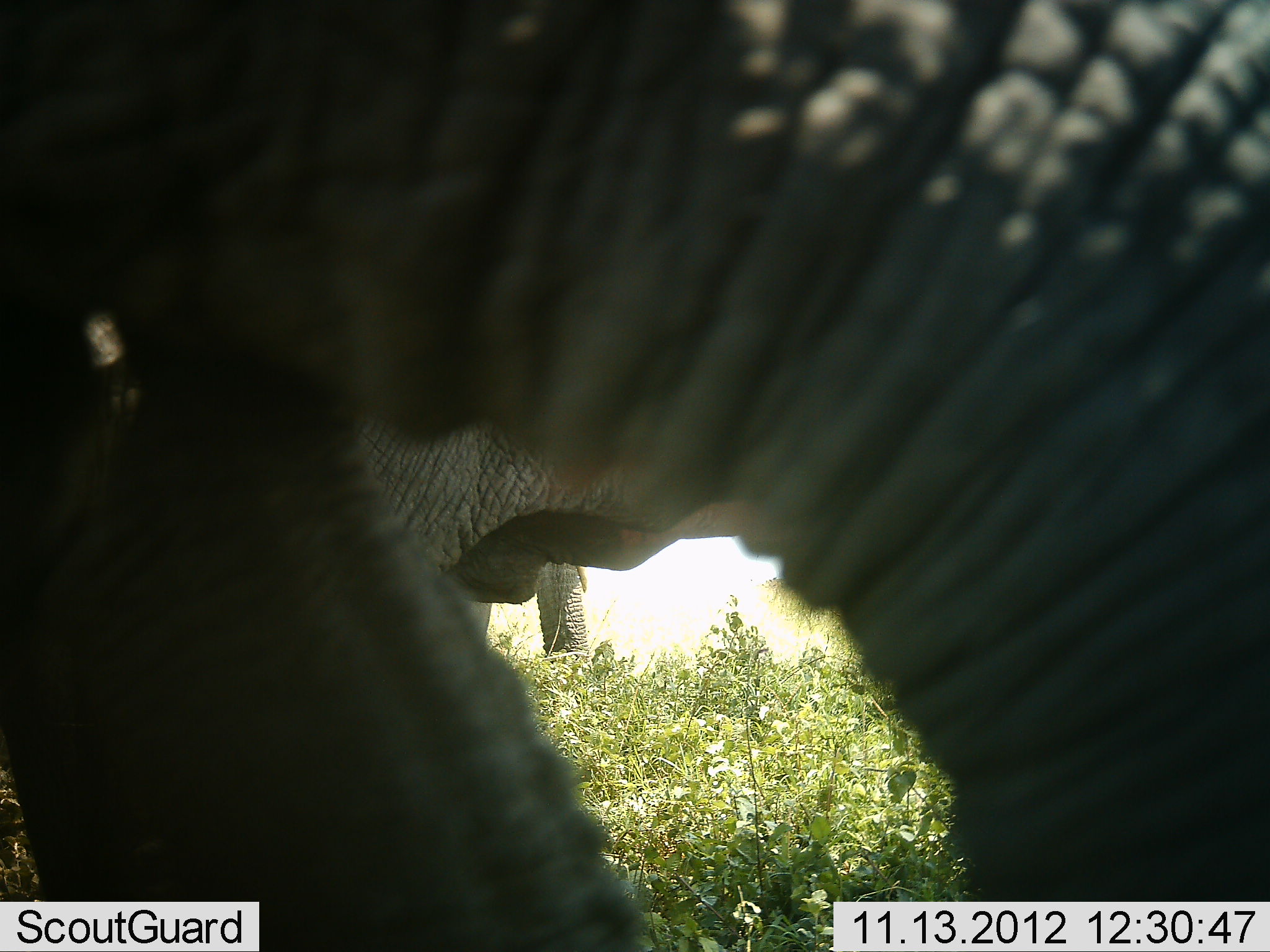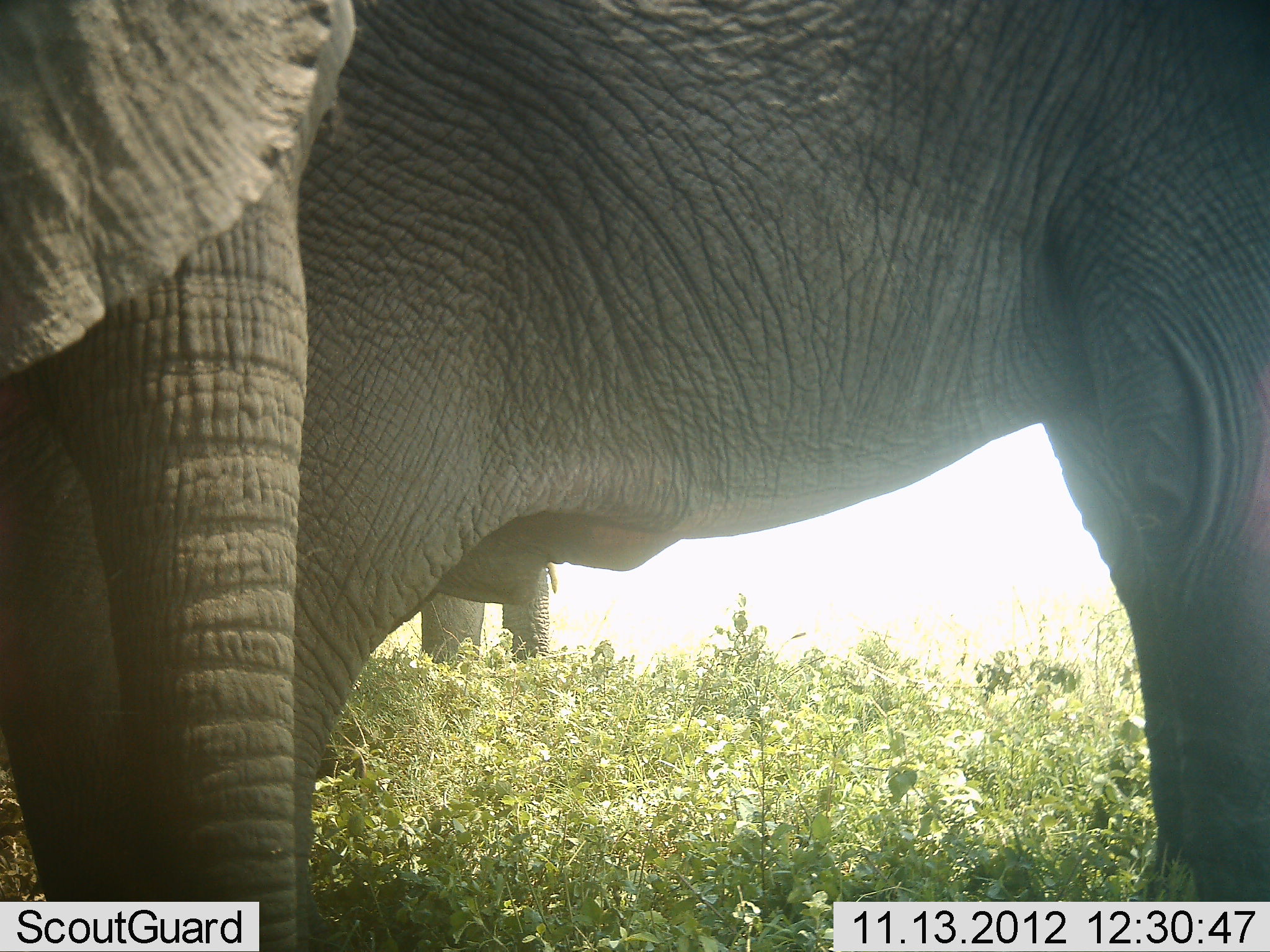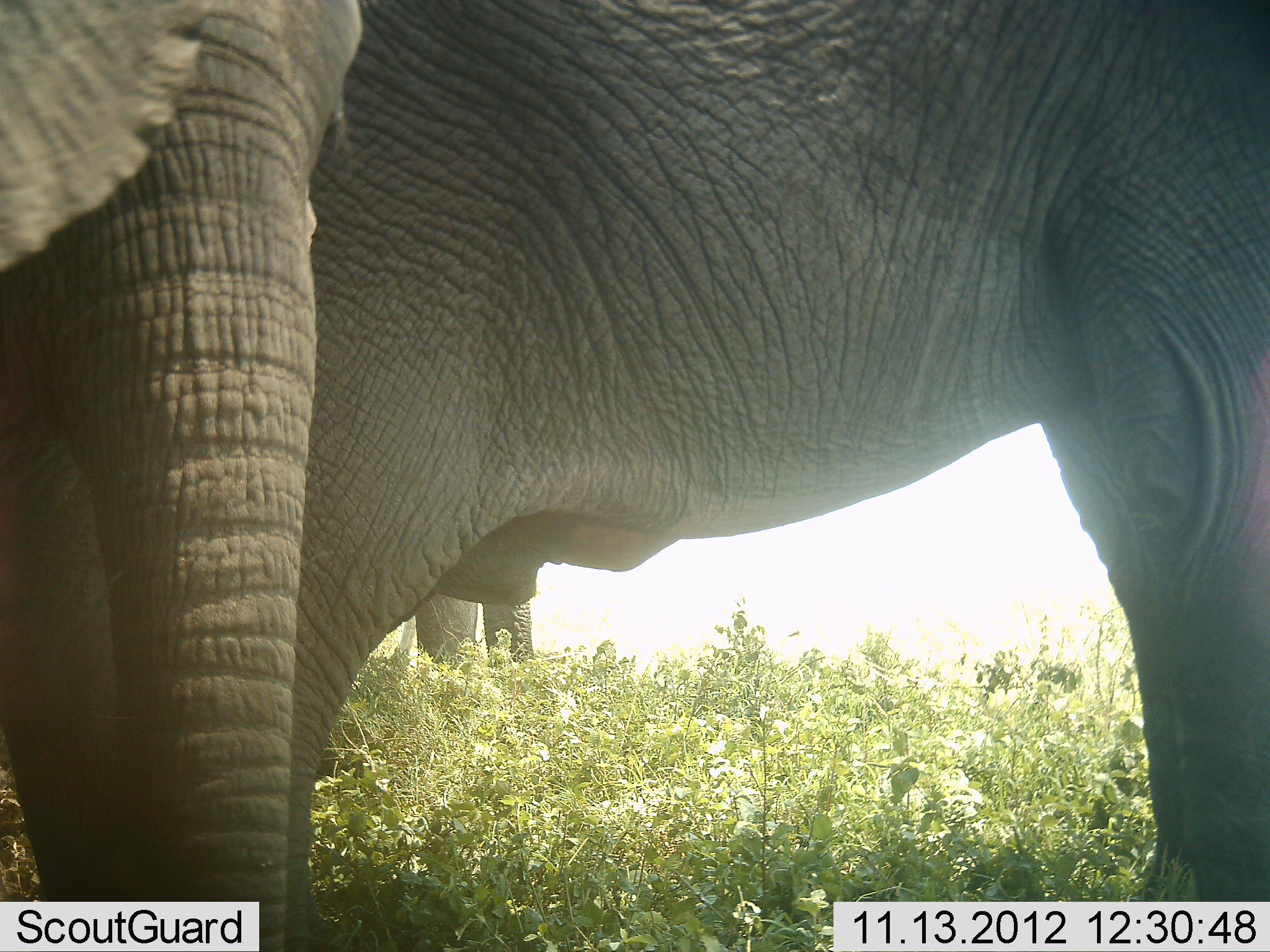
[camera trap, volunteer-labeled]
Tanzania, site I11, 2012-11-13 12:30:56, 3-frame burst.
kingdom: Animalia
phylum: Chordata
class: Mammalia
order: Proboscidea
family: Elephantidae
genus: Loxodonta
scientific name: Loxodonta africana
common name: african bush elephant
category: elephant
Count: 3.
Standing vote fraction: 100%.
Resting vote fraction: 0%.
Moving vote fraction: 10%.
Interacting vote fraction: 0%.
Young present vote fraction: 20%.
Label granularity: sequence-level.